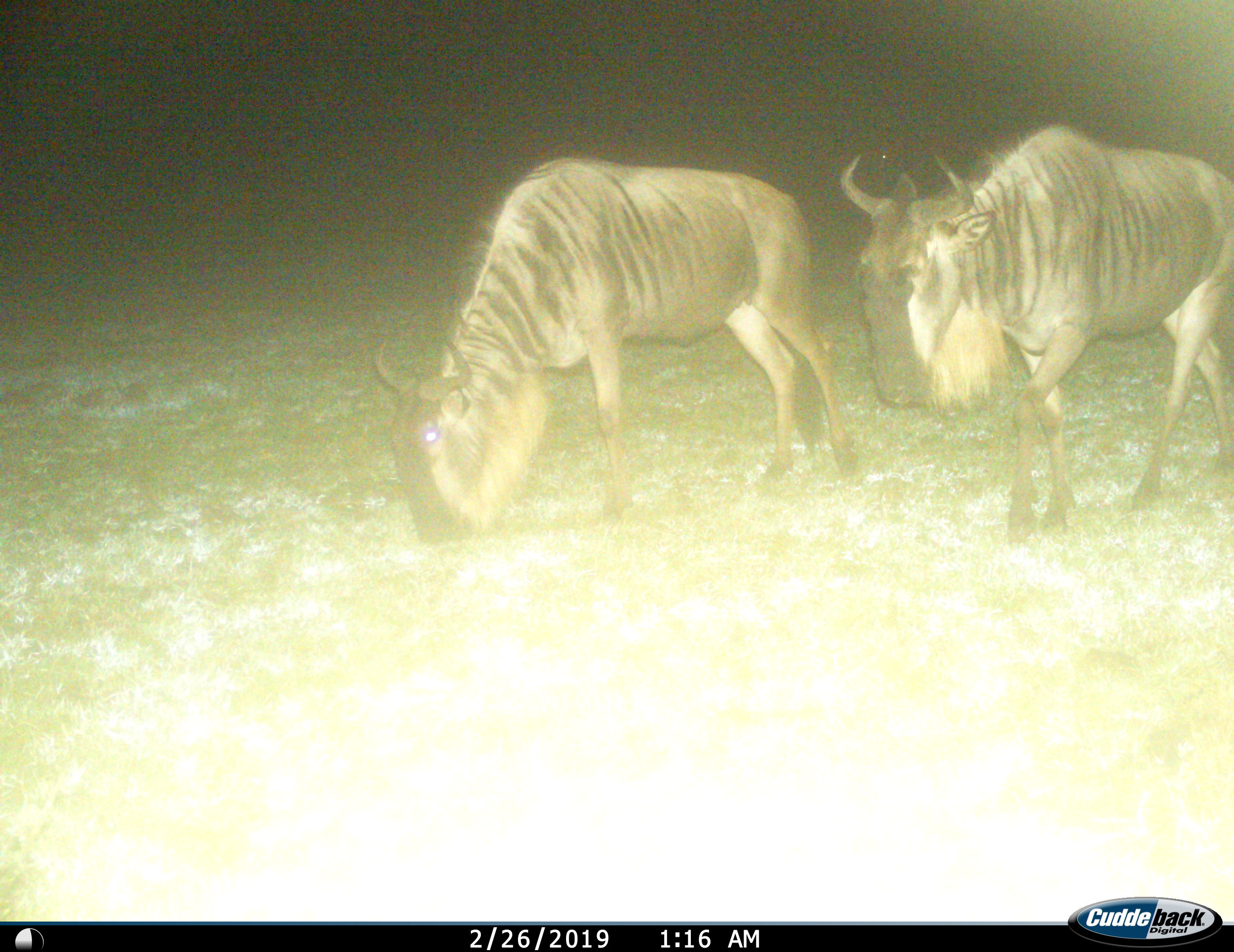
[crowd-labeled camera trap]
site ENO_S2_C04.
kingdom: Animalia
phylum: Chordata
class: Mammalia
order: Artiodactyla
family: Bovidae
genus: Connochaetes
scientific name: Connochaetes taurinus taurinus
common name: blue wildebeest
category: wildebeestblue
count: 2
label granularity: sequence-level